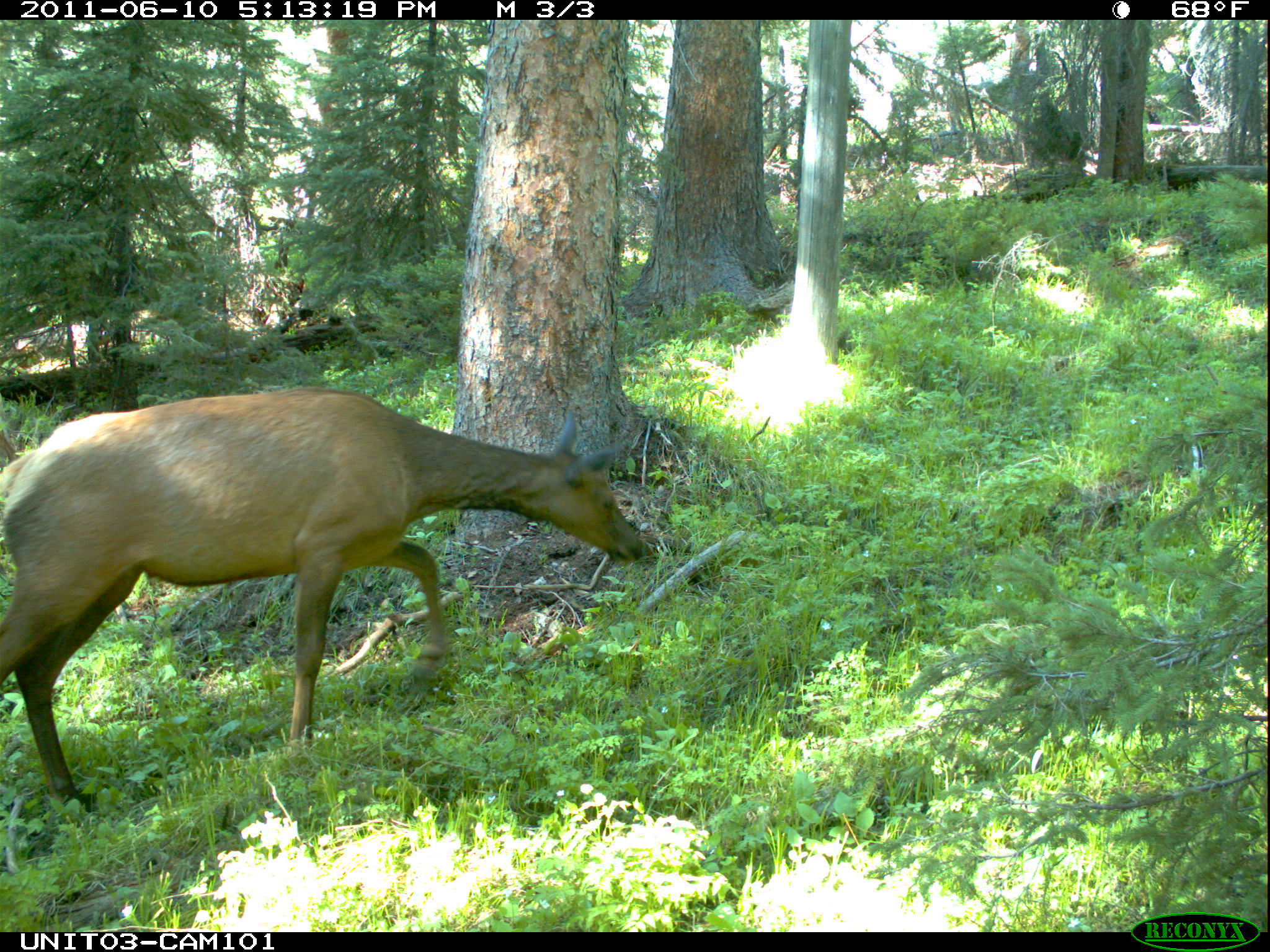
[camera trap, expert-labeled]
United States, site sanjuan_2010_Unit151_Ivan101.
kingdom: Animalia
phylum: Chordata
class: Mammalia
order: Artiodactyla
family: Cervidae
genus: Cervus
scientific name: Cervus elaphus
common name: red deer